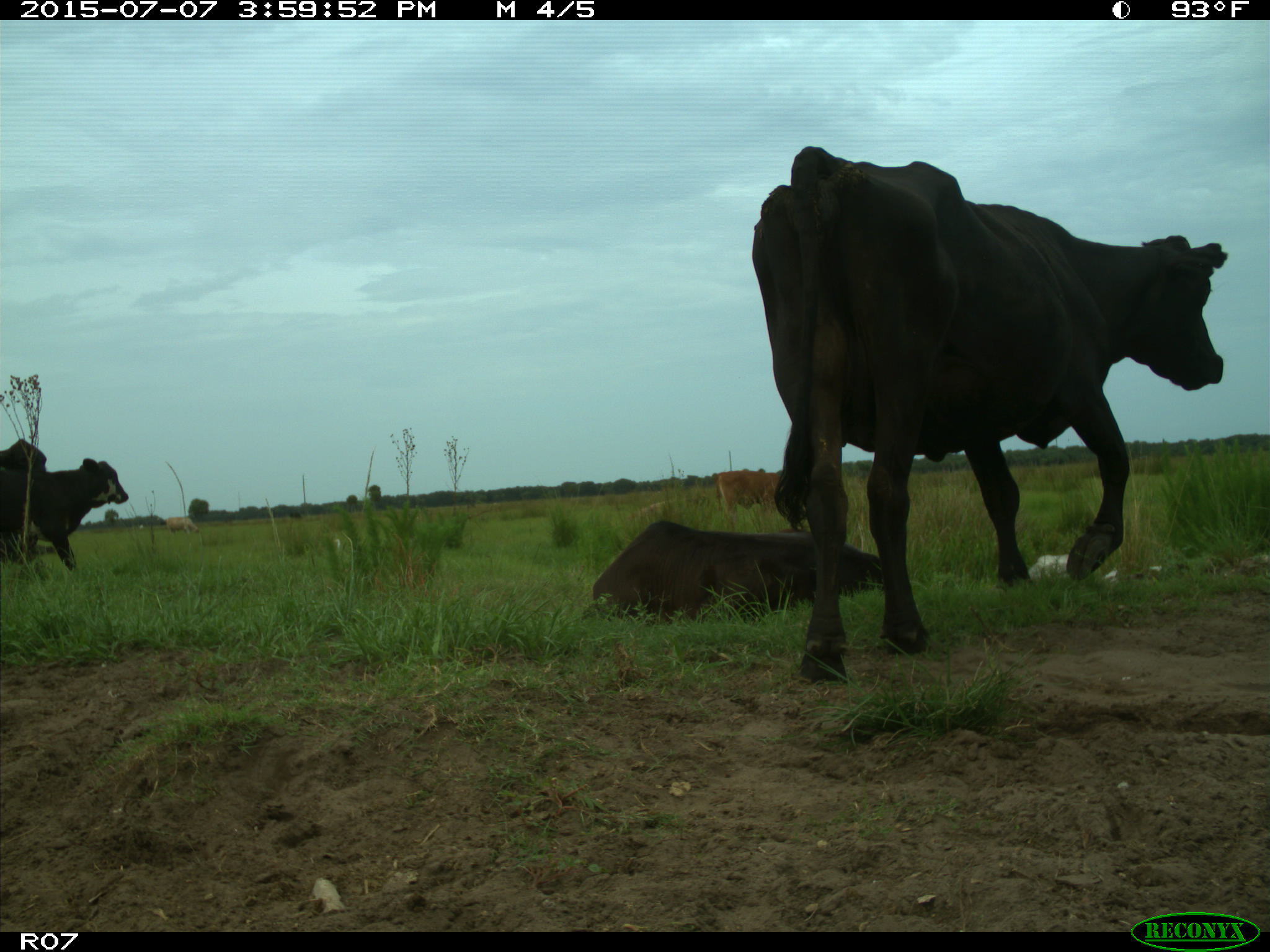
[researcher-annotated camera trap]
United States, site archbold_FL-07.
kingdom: Animalia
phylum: Chordata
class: Mammalia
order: Artiodactyla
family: Bovidae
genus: Bos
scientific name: Bos taurus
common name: domestic cow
Bos taurus (domestic cow).